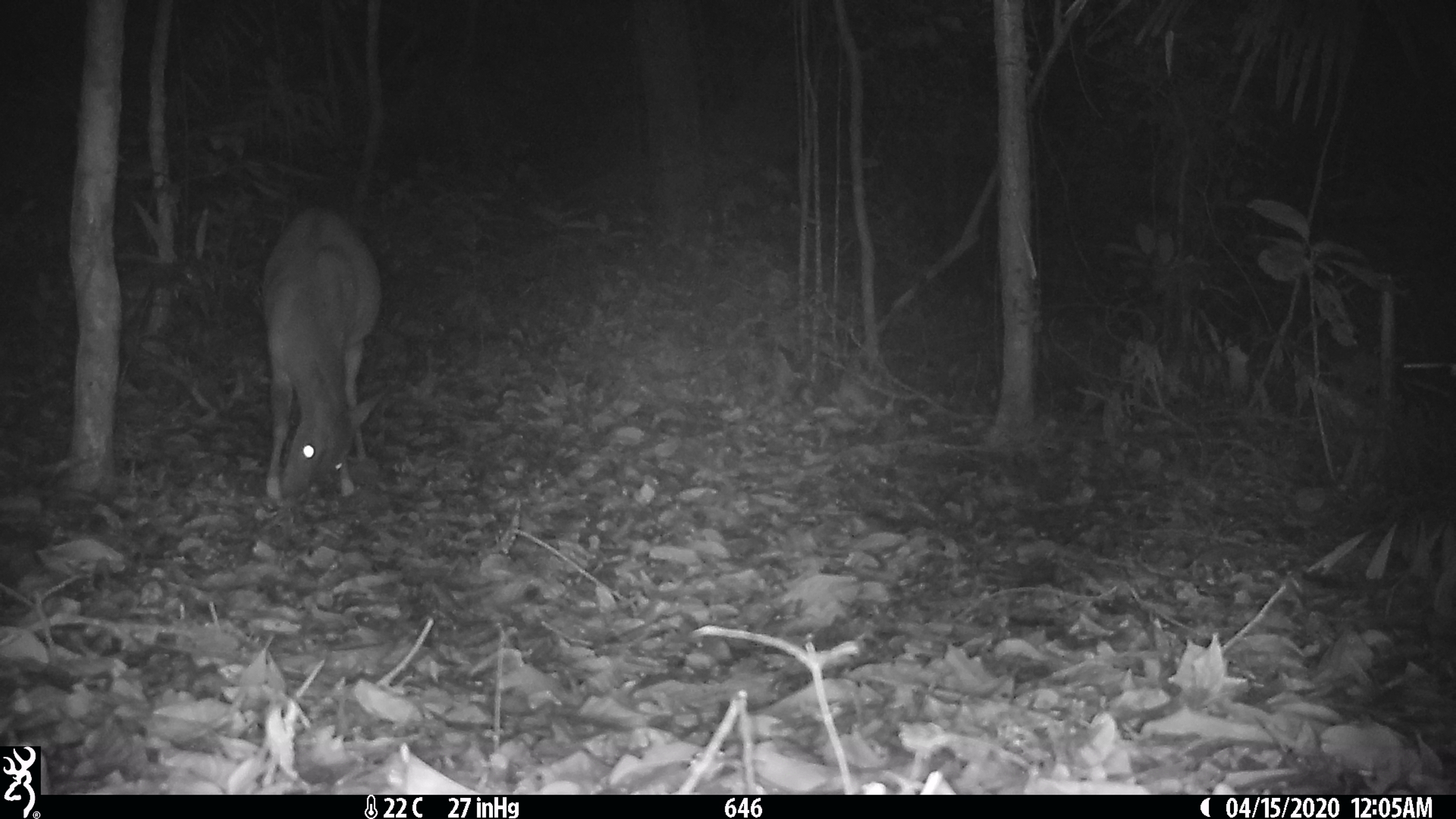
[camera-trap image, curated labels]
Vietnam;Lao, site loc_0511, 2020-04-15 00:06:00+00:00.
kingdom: Animalia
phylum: Chordata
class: Mammalia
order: Artiodactyla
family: Cervidae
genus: Muntiacus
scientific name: Muntiacus vuquangensis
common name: large-antlered muntjac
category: large antlered muntjac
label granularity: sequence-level